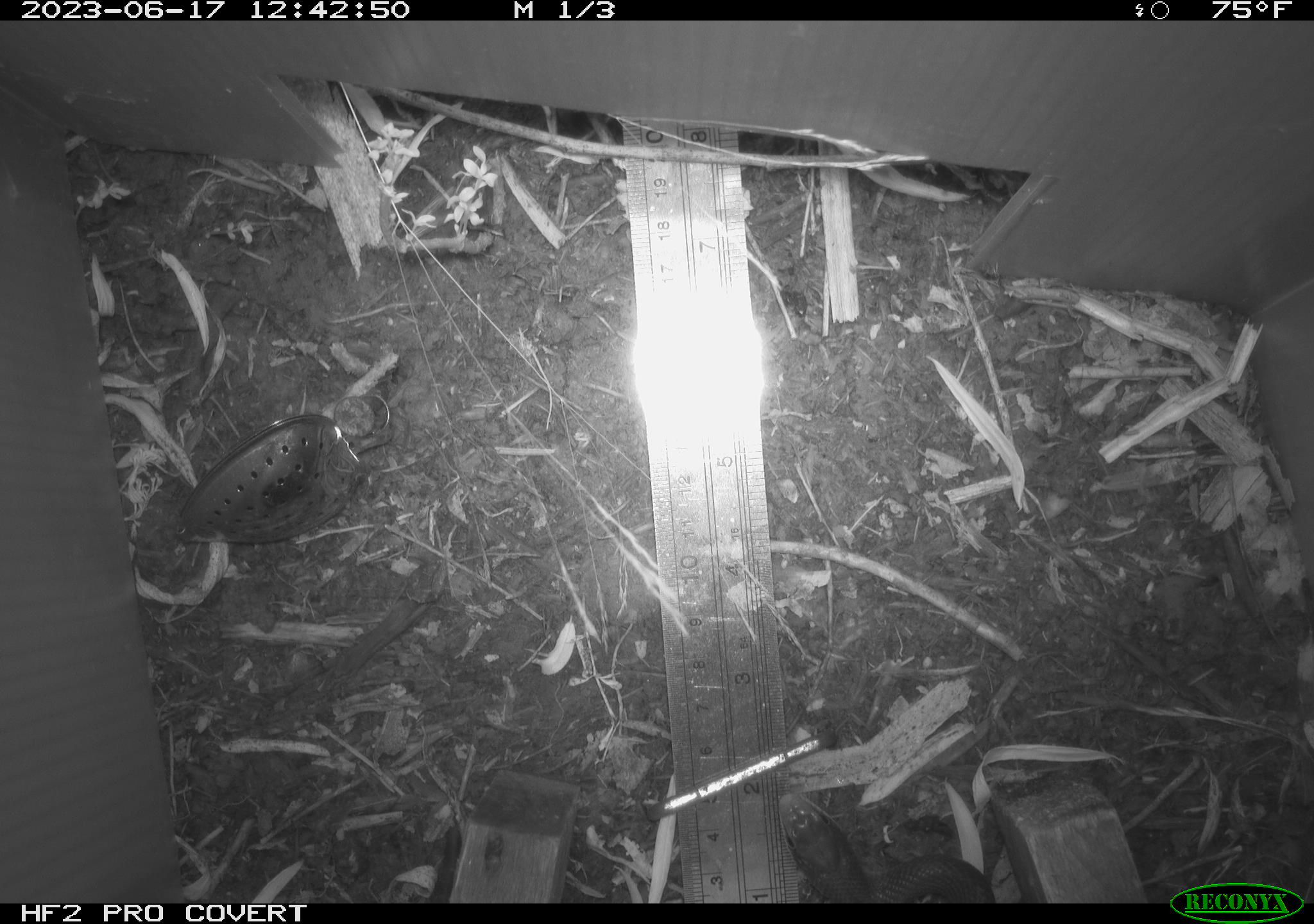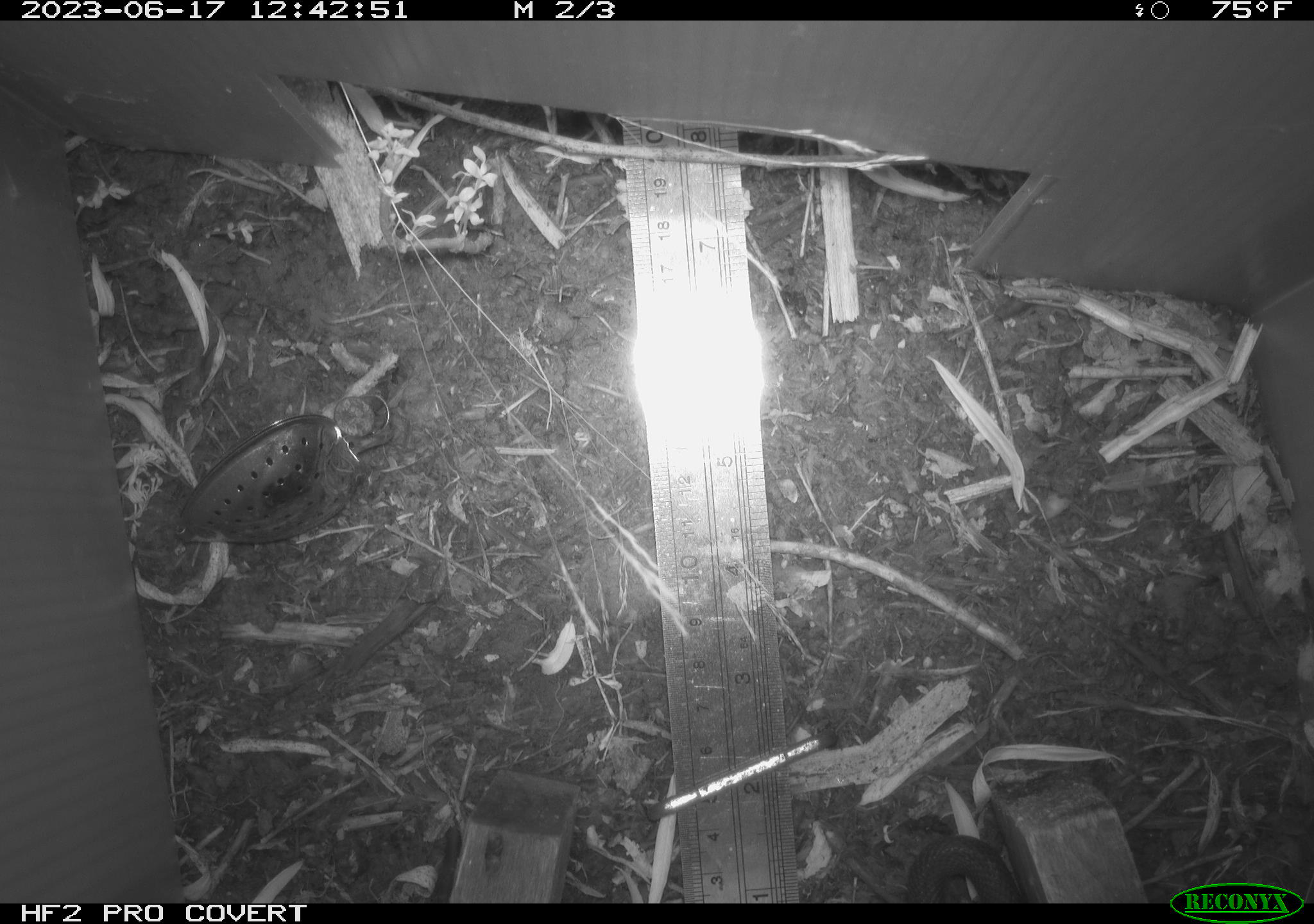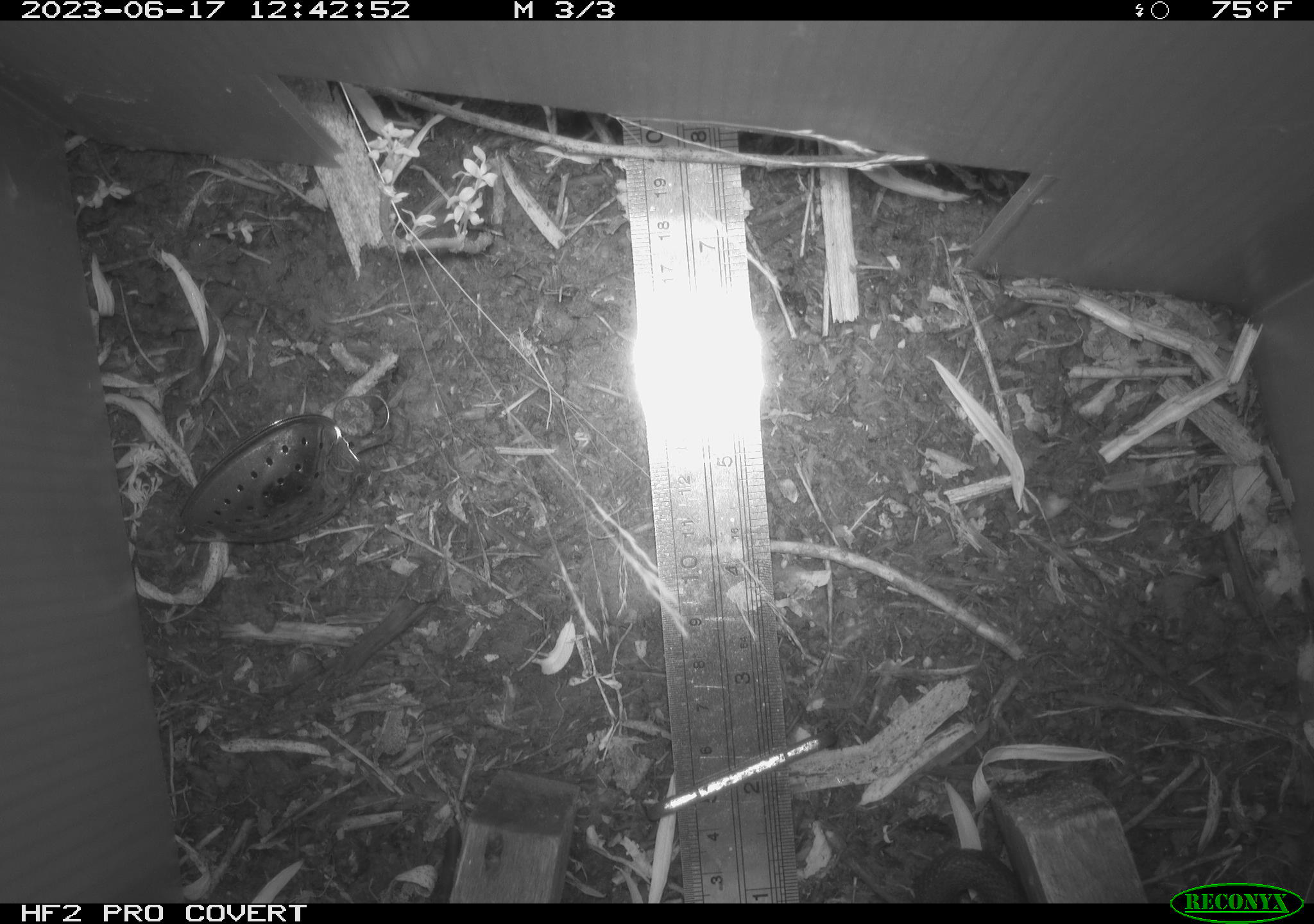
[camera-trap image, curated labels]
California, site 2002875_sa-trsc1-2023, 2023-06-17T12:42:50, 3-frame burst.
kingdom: Animalia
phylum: Chordata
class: Reptilia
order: Squamata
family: Colubridae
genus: Coluber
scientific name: Coluber constrictor mormon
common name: western yellow-bellied racer